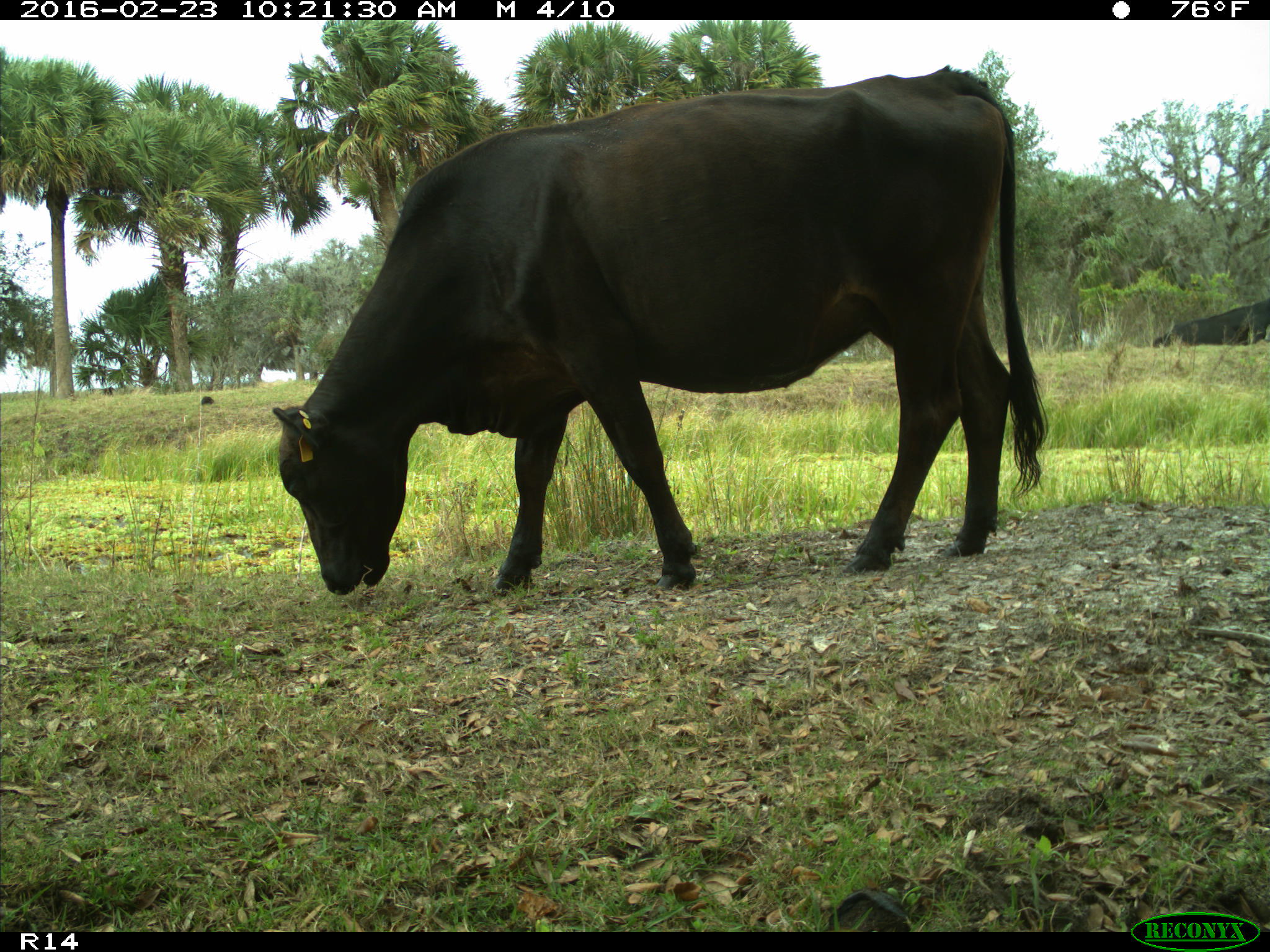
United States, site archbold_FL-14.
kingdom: Animalia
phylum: Chordata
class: Mammalia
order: Artiodactyla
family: Bovidae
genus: Bos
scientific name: Bos taurus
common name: domestic cow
Bos taurus (domestic cow).